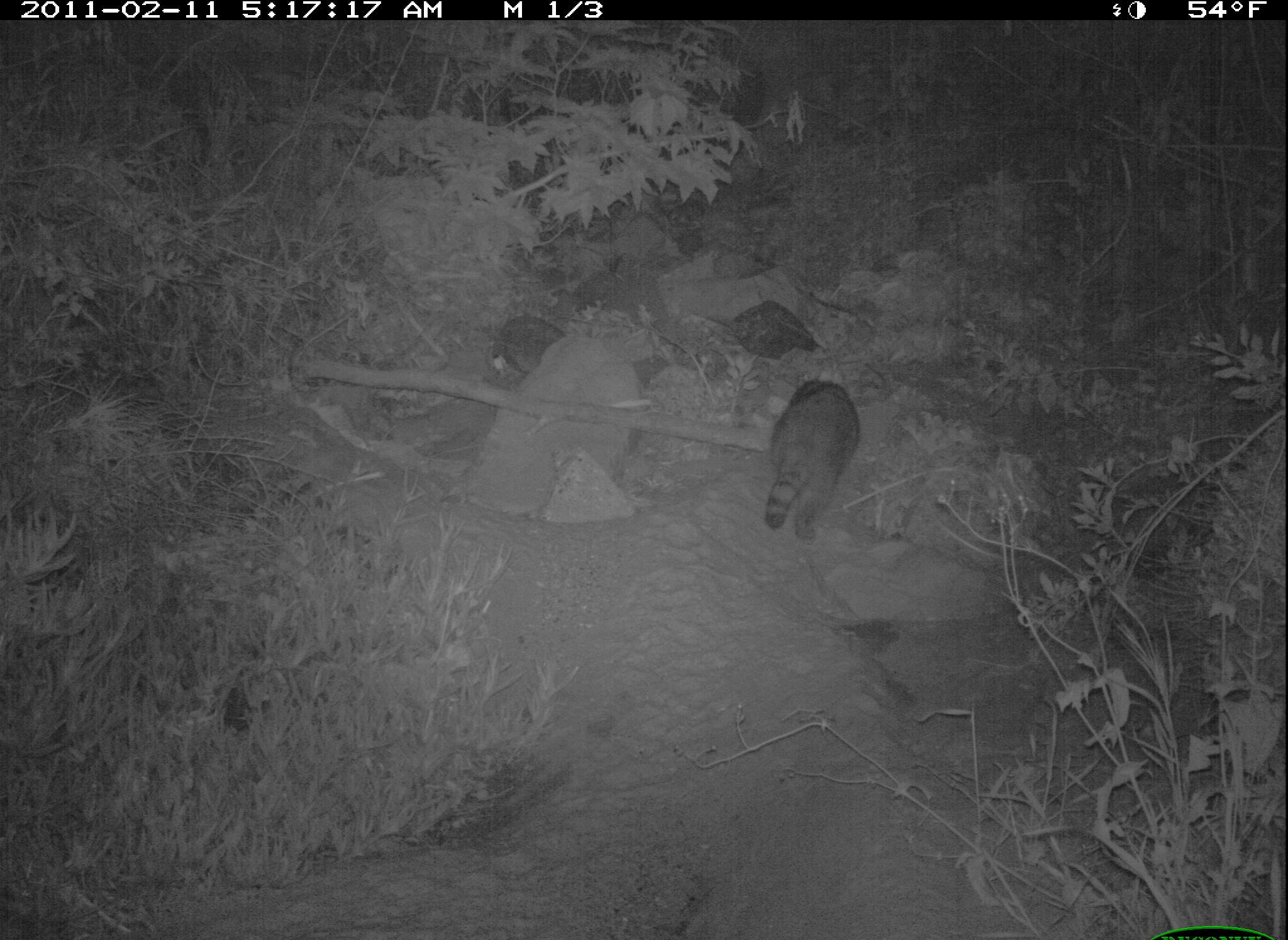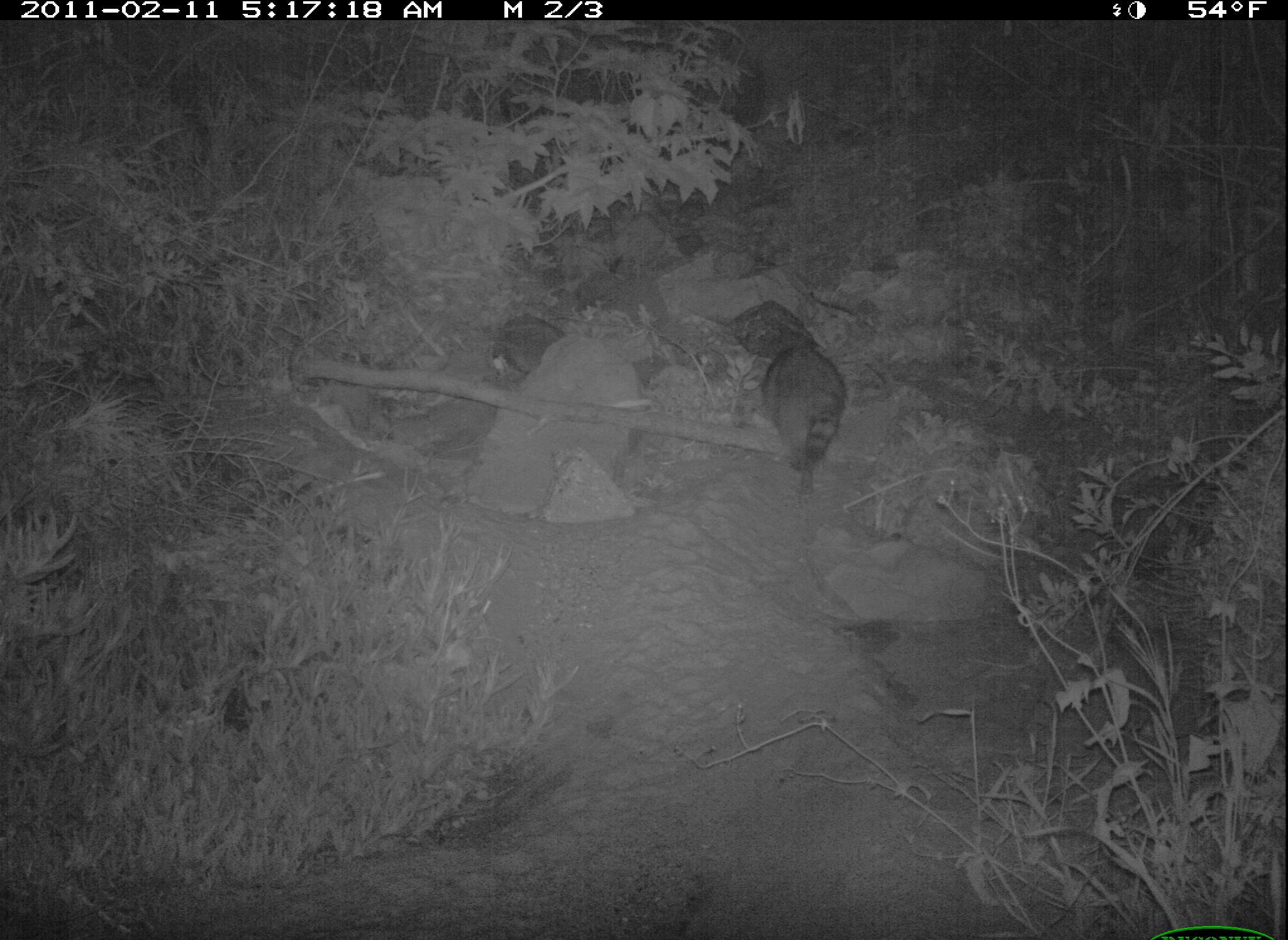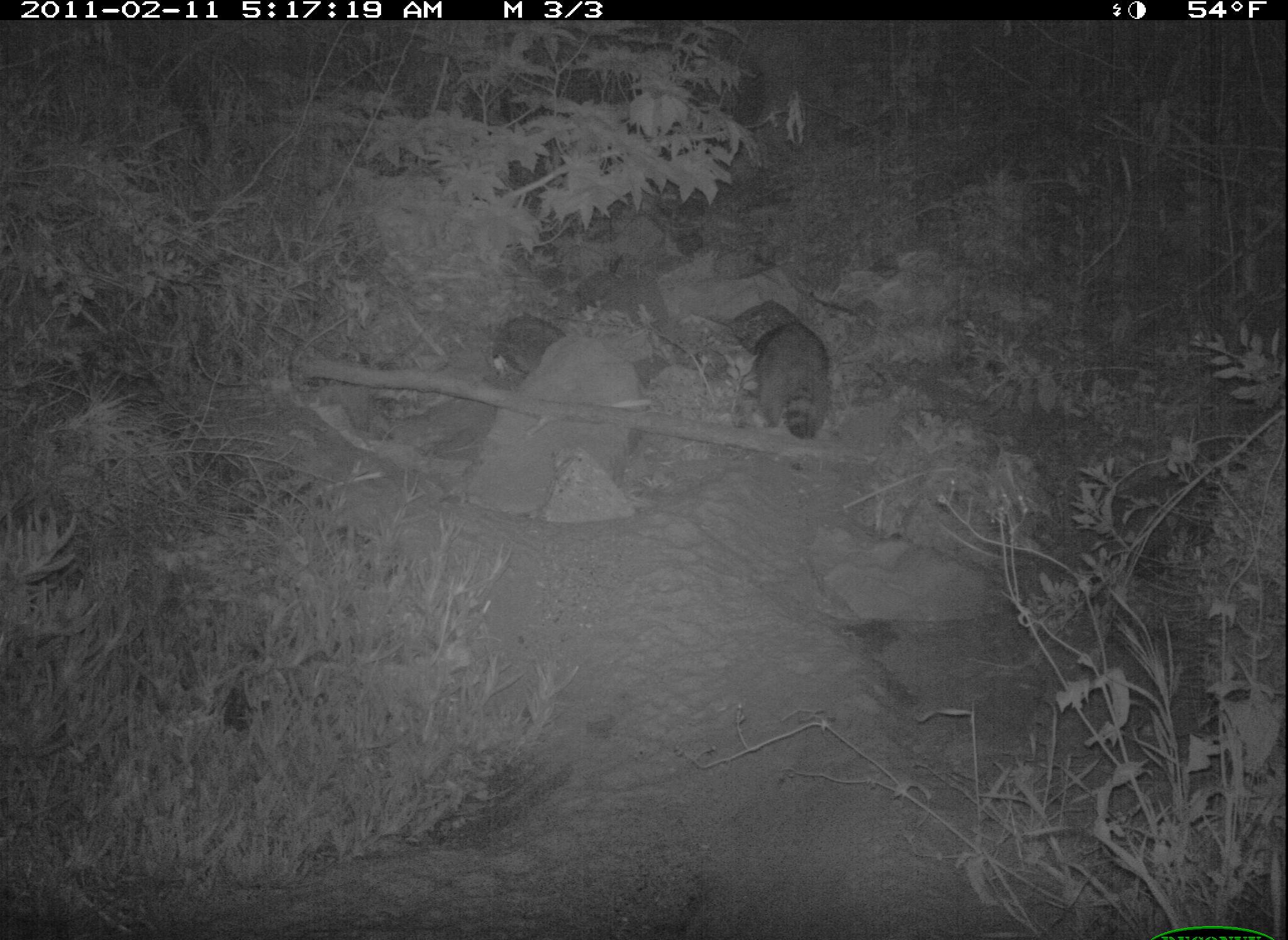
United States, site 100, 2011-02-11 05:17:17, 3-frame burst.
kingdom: Animalia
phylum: Chordata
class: Mammalia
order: Carnivora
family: Procyonidae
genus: Procyon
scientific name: Procyon lotor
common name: raccoon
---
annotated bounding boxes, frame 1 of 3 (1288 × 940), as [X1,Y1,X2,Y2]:
raccoon: [737,364,866,564]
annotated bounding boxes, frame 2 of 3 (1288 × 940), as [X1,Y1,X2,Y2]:
raccoon: [741,317,868,498]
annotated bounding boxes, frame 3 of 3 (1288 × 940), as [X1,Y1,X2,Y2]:
raccoon: [742,303,842,454]